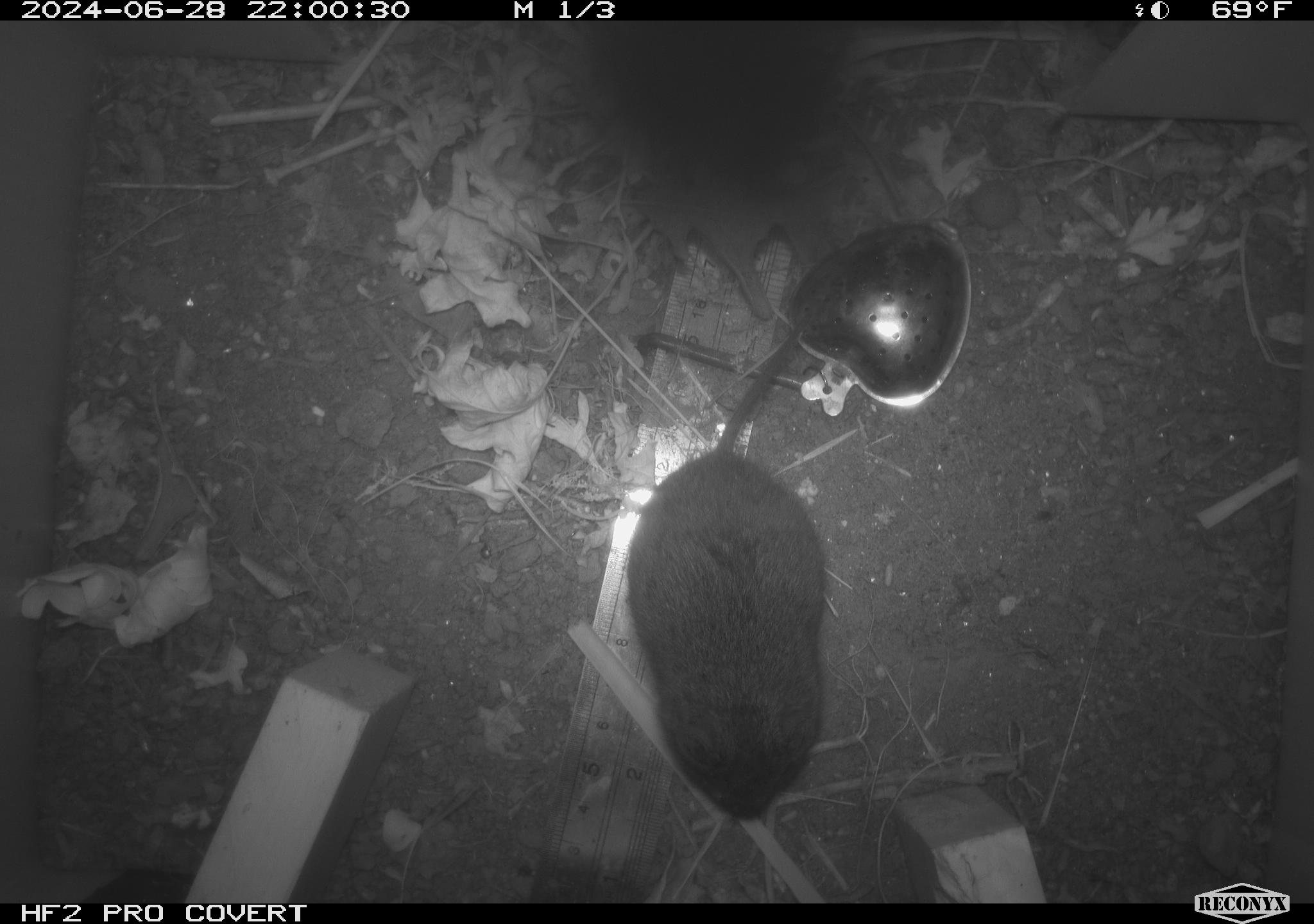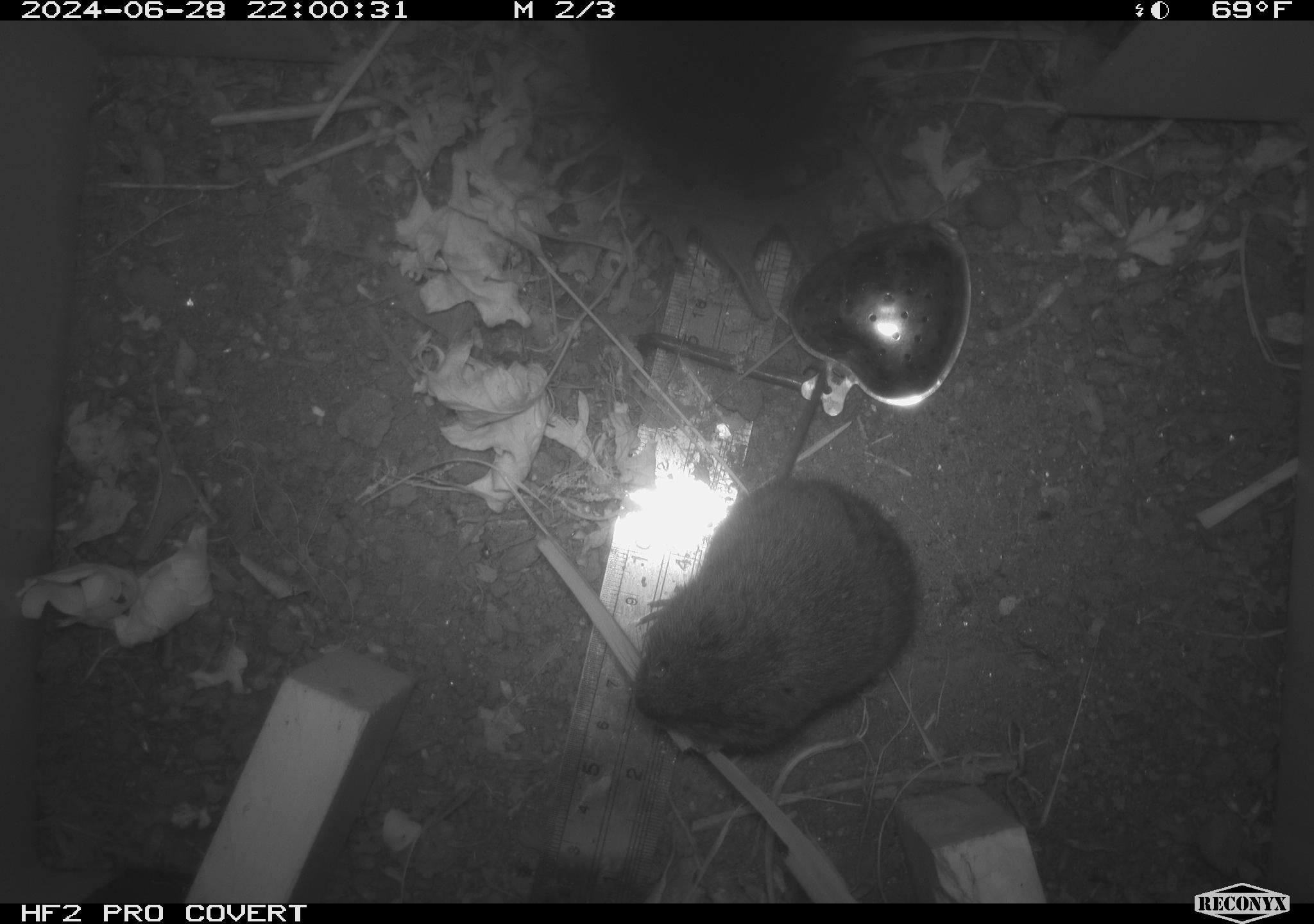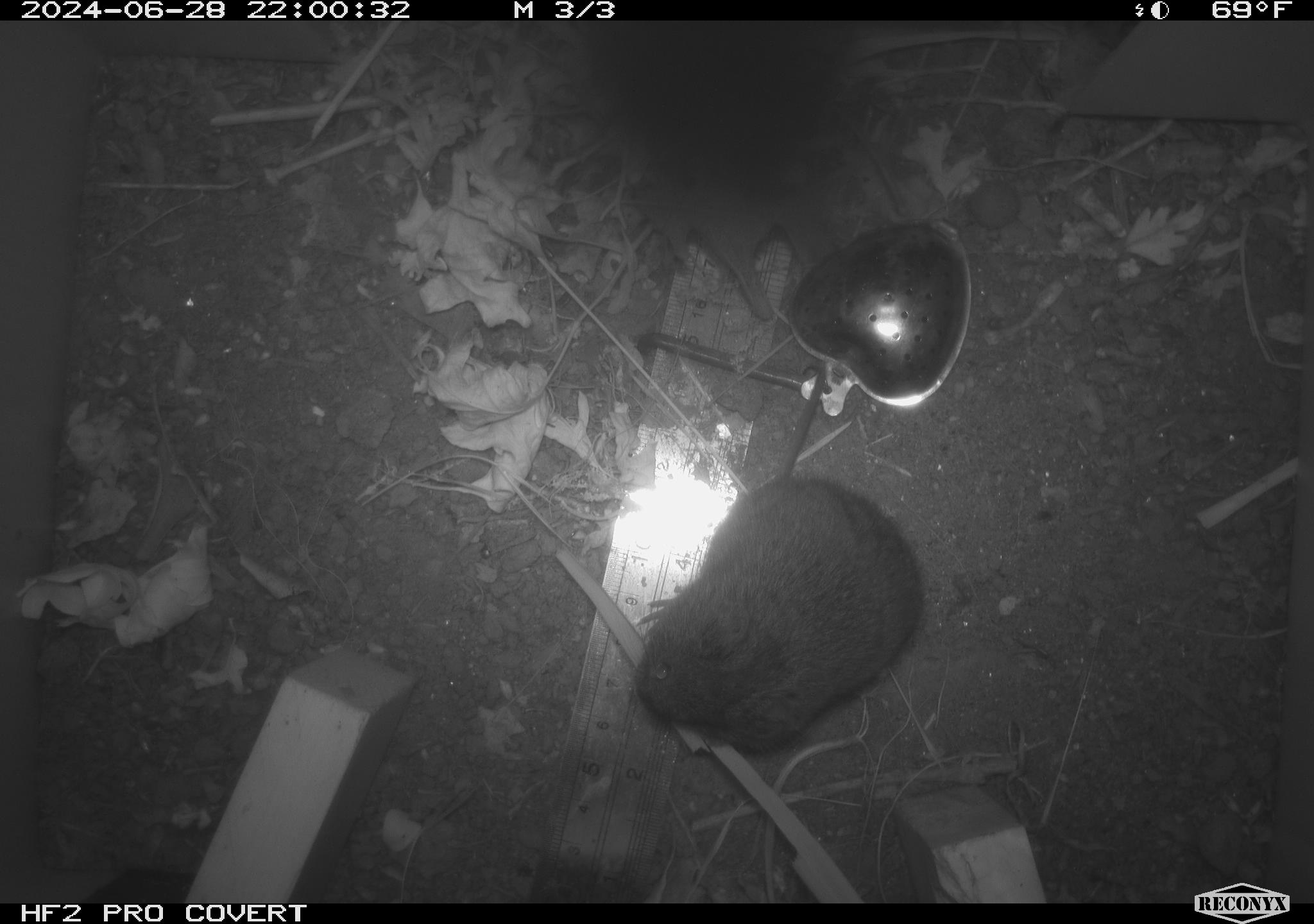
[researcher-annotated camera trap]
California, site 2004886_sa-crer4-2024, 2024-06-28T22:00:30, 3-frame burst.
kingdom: Animalia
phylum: Chordata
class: Mammalia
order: Rodentia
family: Cricetidae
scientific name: Arvicolinae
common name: voles, lemmings, and muskrats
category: arvicolinae subfamily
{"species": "arvicolinae subfamily (voles, lemmings, and muskrats) (Arvicolinae)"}